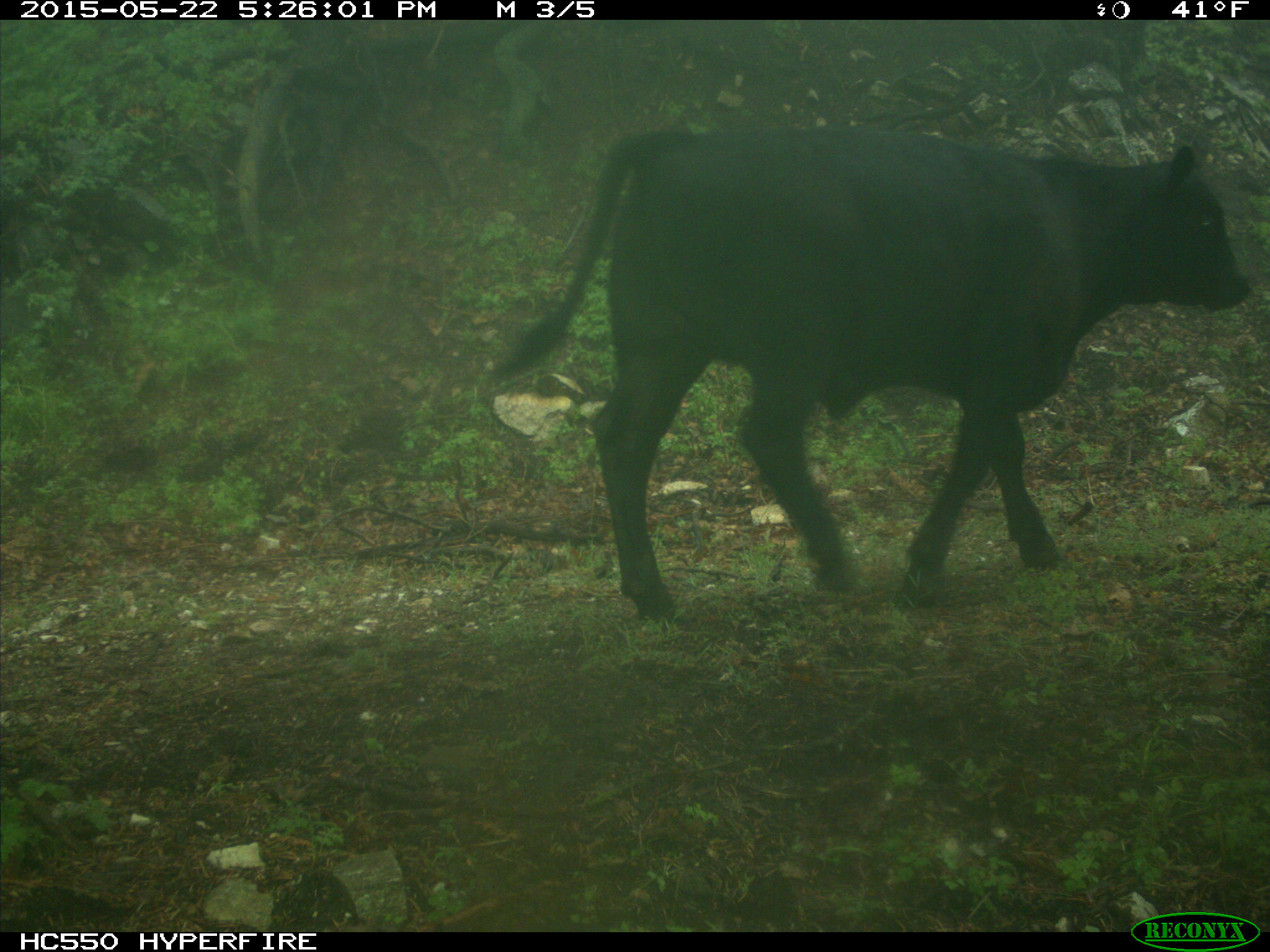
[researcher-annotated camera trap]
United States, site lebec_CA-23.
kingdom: Animalia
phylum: Chordata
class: Mammalia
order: Artiodactyla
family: Bovidae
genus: Bos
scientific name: Bos taurus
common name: domestic cow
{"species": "Bos taurus (domestic cow)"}